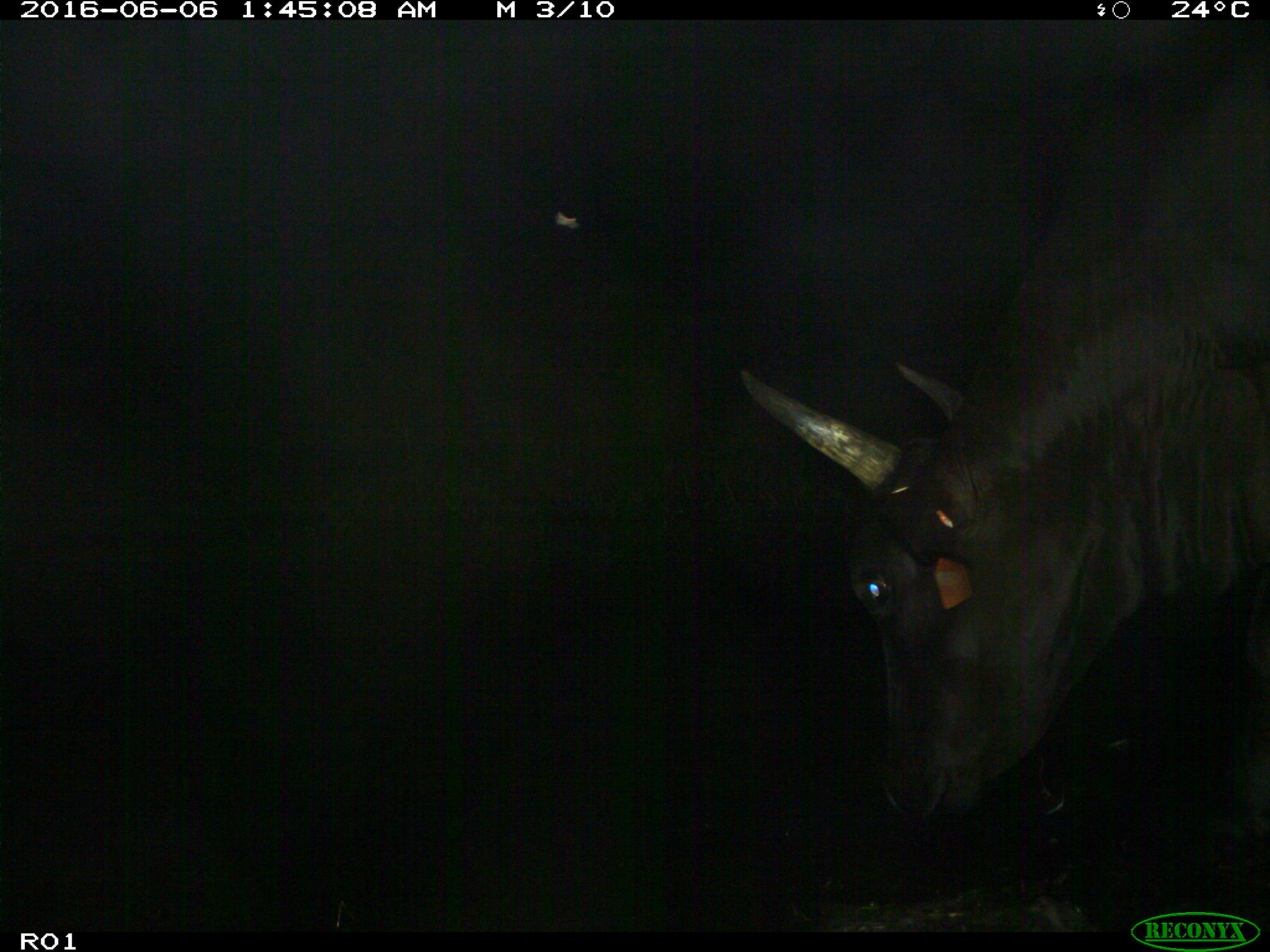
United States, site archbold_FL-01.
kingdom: Animalia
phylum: Chordata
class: Mammalia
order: Artiodactyla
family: Bovidae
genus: Bos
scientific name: Bos taurus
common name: domestic cow